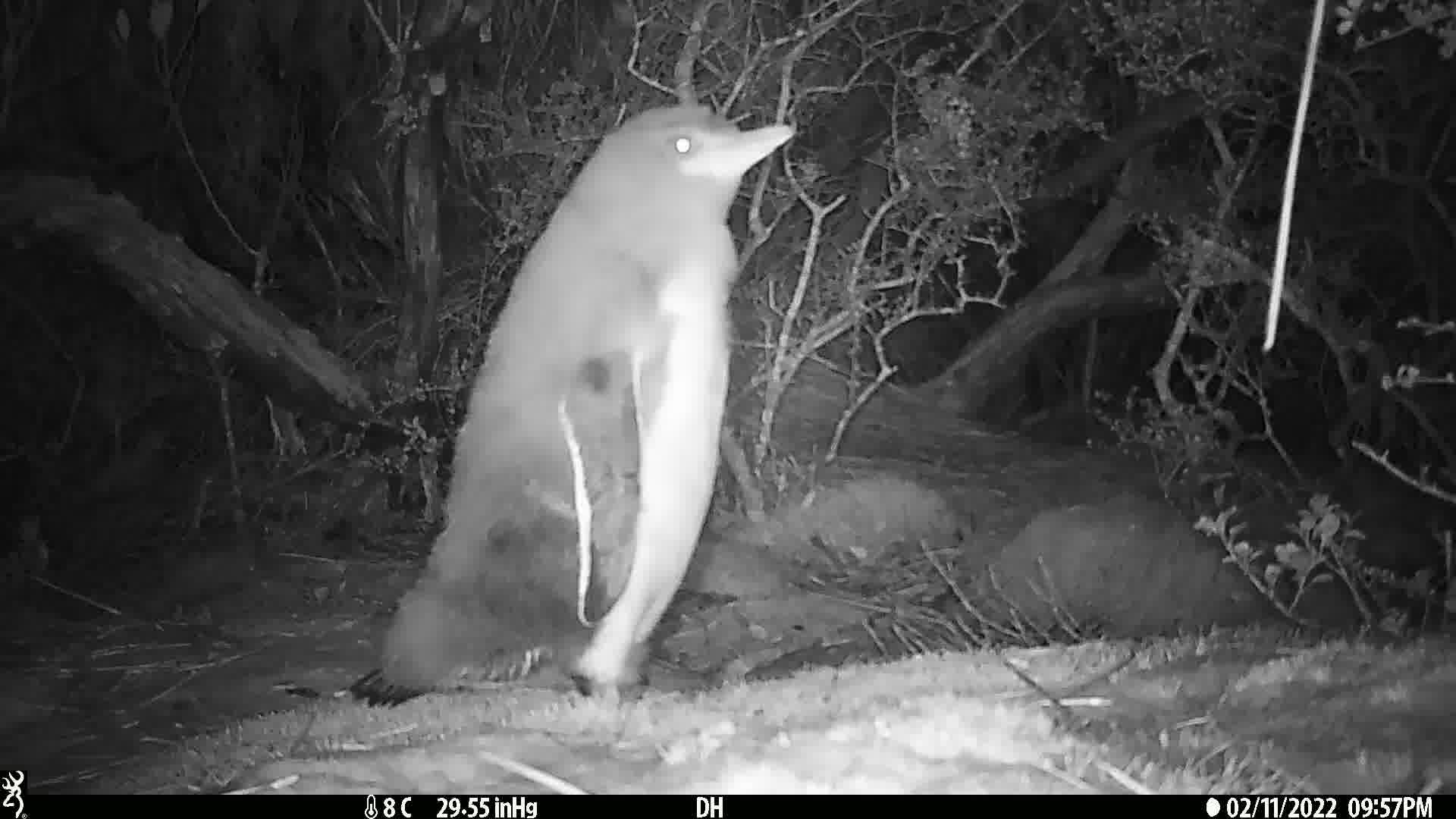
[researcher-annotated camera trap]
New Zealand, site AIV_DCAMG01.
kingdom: Animalia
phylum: Chordata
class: Aves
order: Sphenisciformes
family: Spheniscidae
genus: Megadyptes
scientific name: Megadyptes antipodes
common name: yellow-eyed penguin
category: yellow eyed penguin